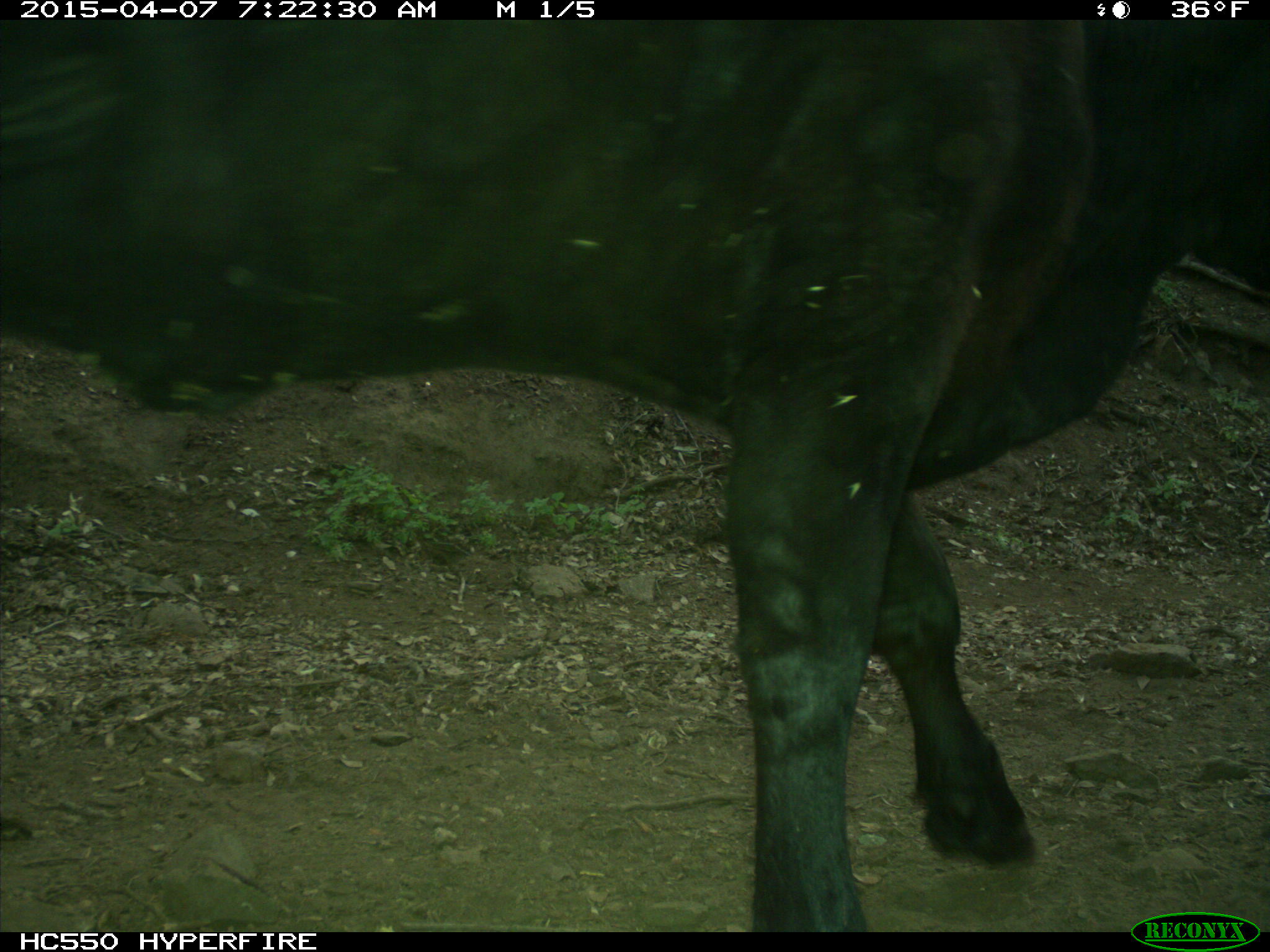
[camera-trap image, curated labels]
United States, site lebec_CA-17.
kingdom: Animalia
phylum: Chordata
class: Mammalia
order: Artiodactyla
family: Bovidae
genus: Bos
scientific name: Bos taurus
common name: domestic cow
Bos taurus (domestic cow).